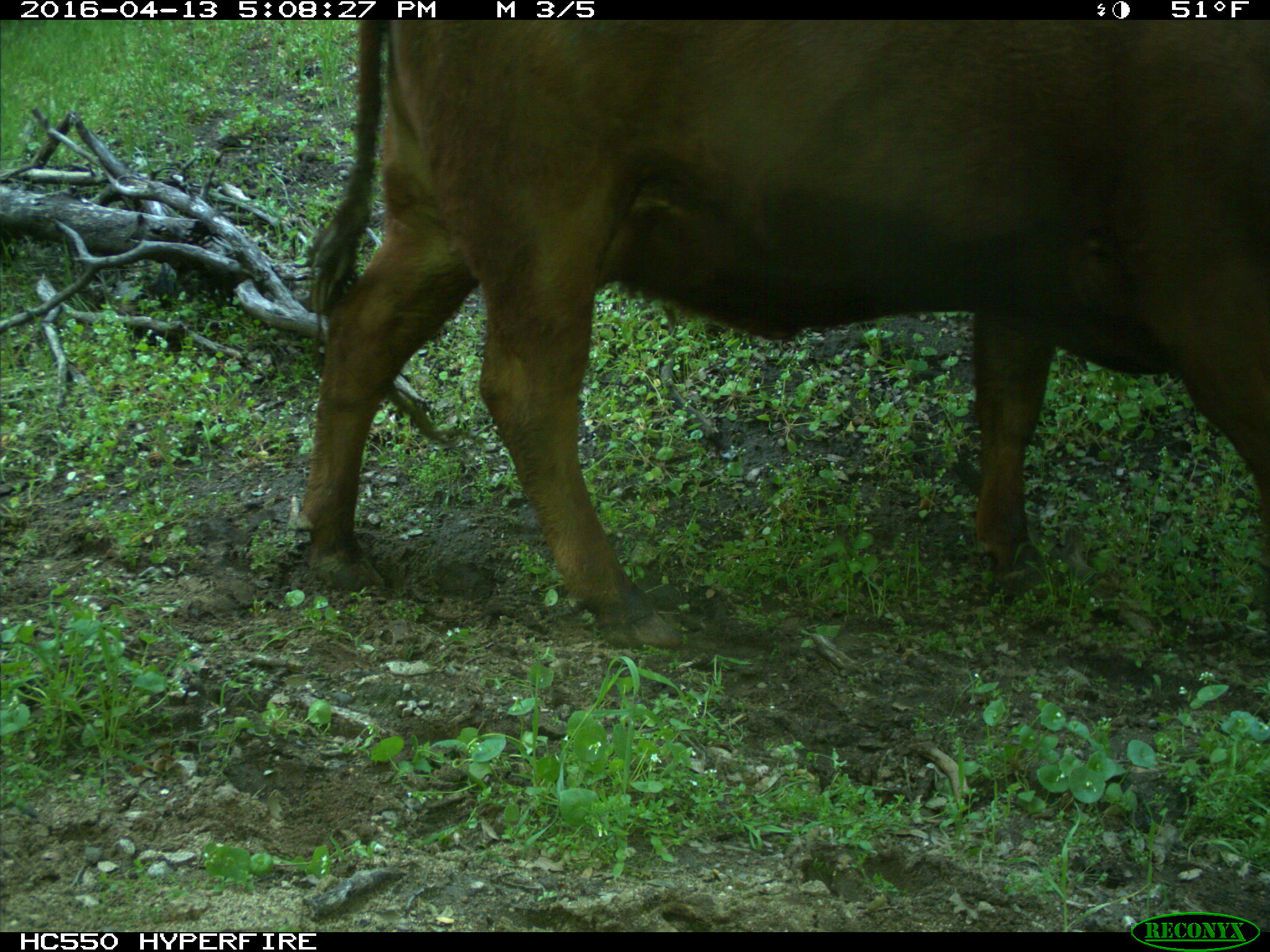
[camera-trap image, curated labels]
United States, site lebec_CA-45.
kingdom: Animalia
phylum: Chordata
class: Mammalia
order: Artiodactyla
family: Bovidae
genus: Bos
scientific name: Bos taurus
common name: domestic cow